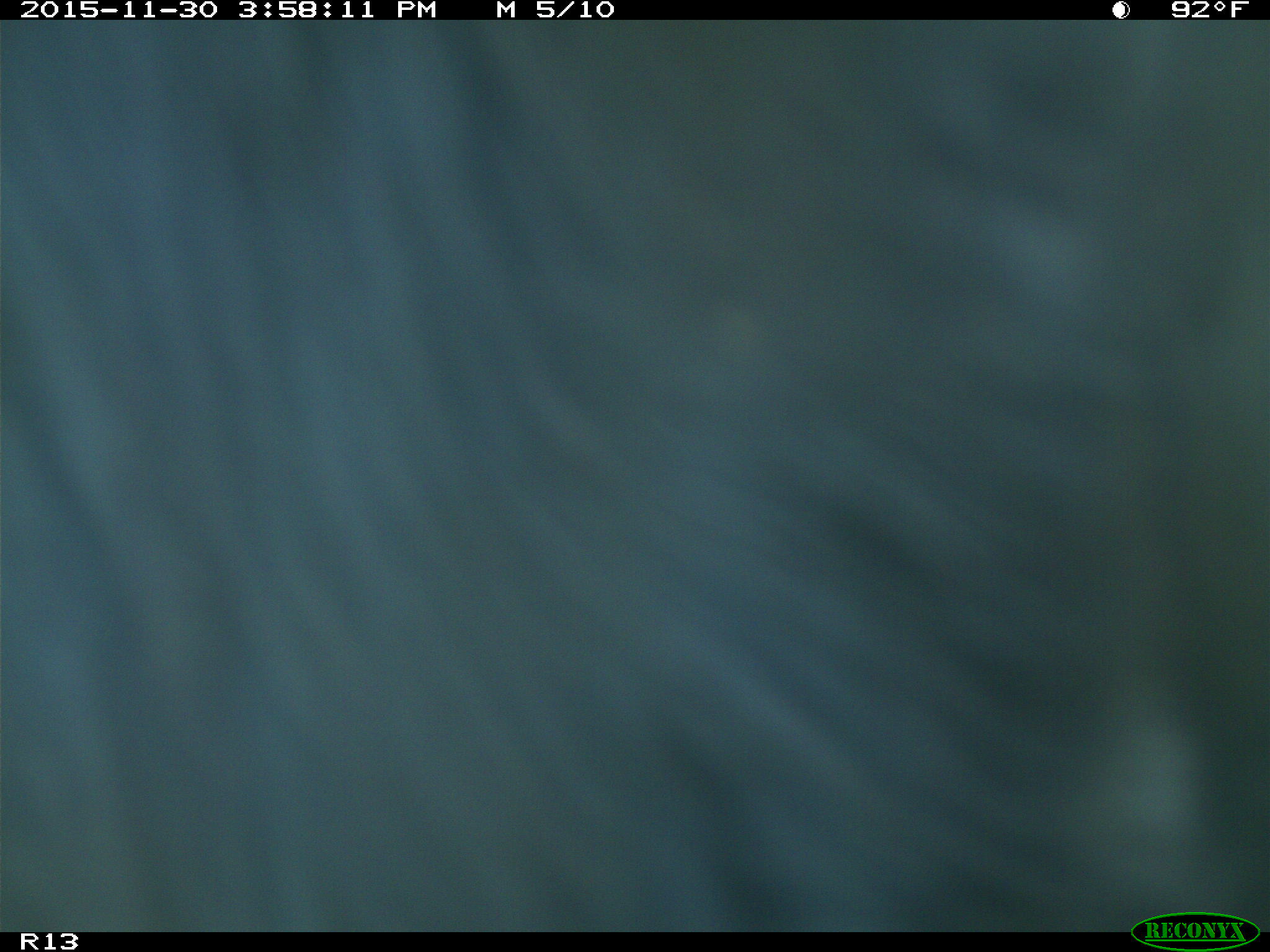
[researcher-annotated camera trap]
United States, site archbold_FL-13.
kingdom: Animalia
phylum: Chordata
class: Mammalia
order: Artiodactyla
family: Bovidae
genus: Bos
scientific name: Bos taurus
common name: domestic cow